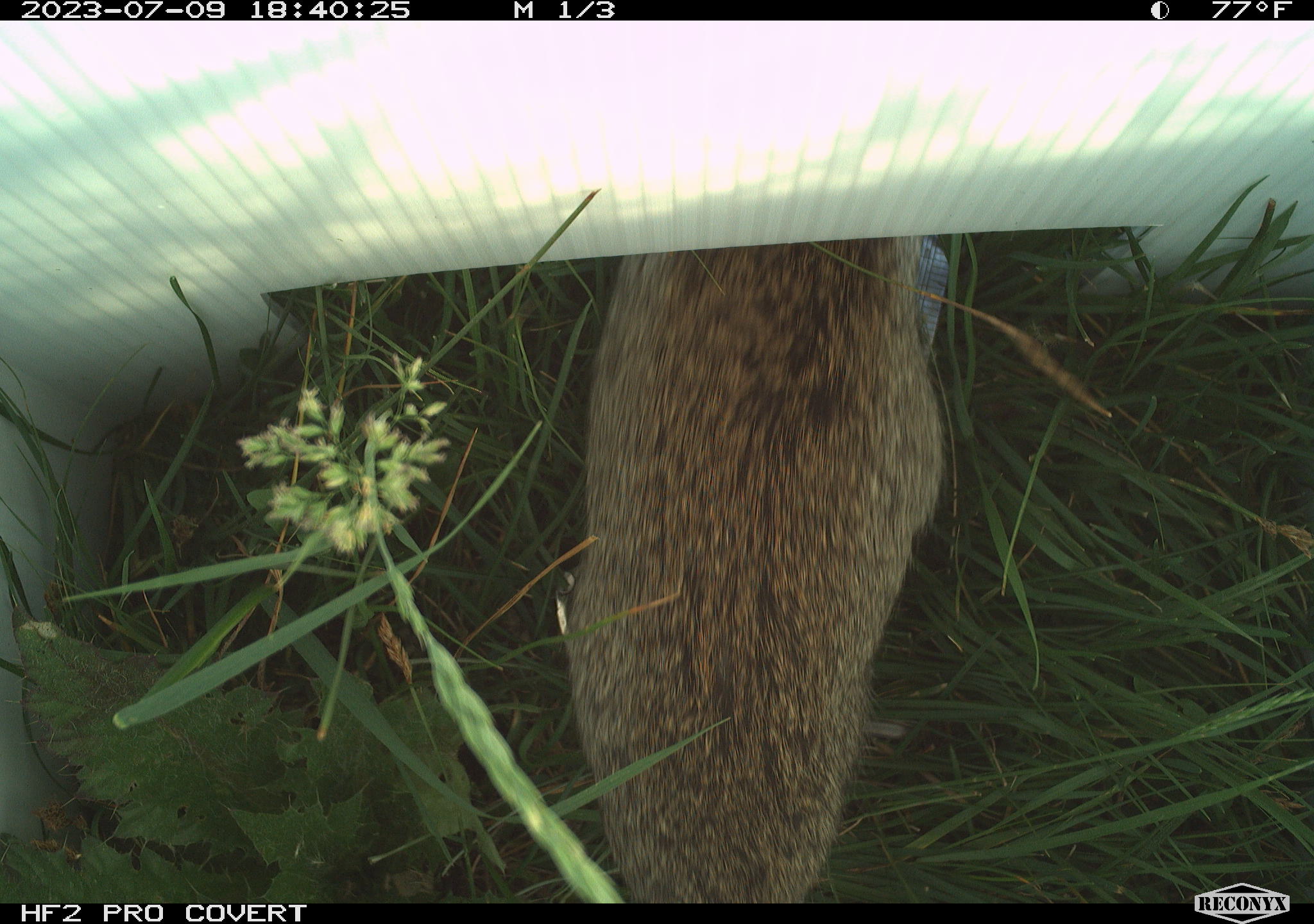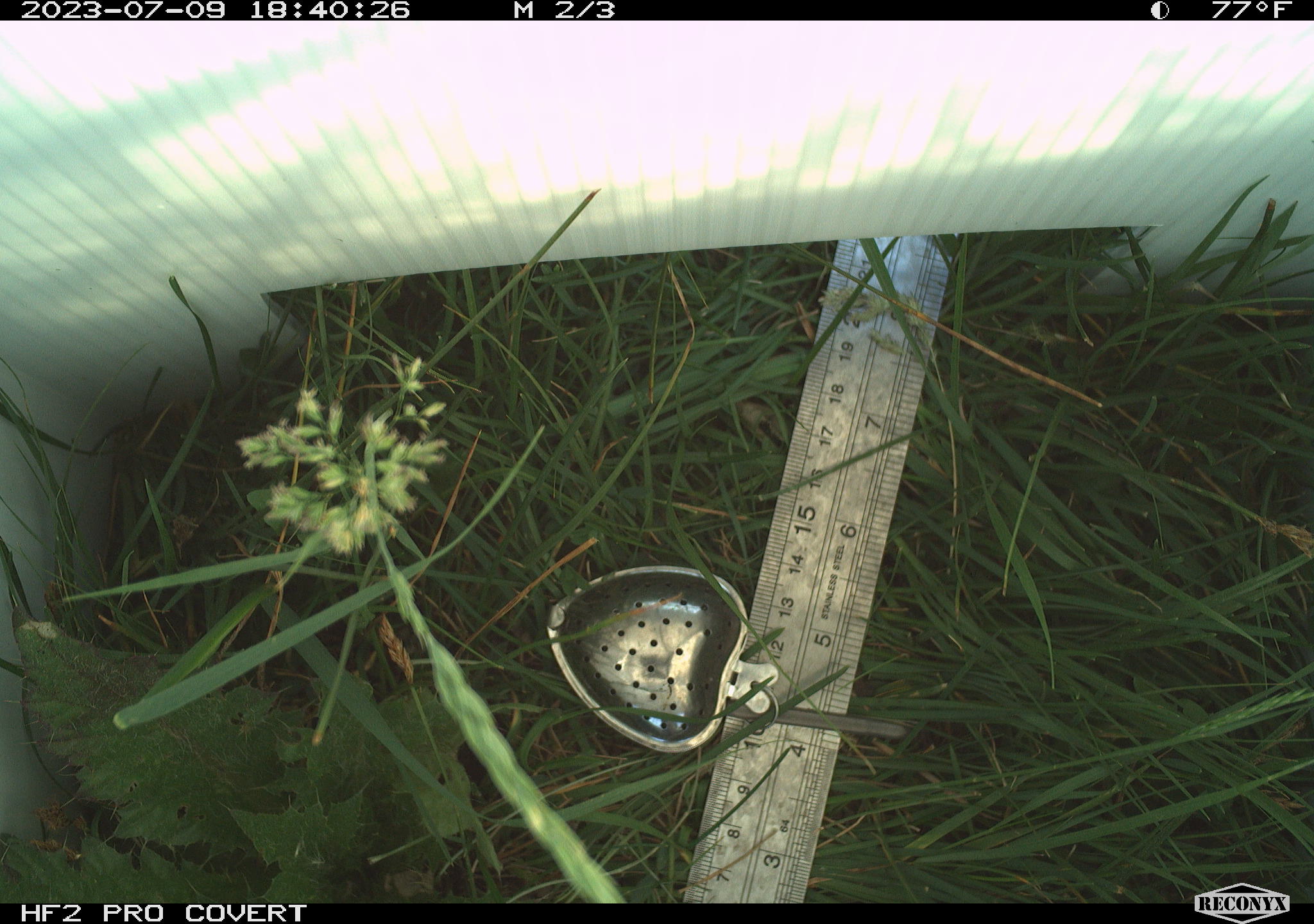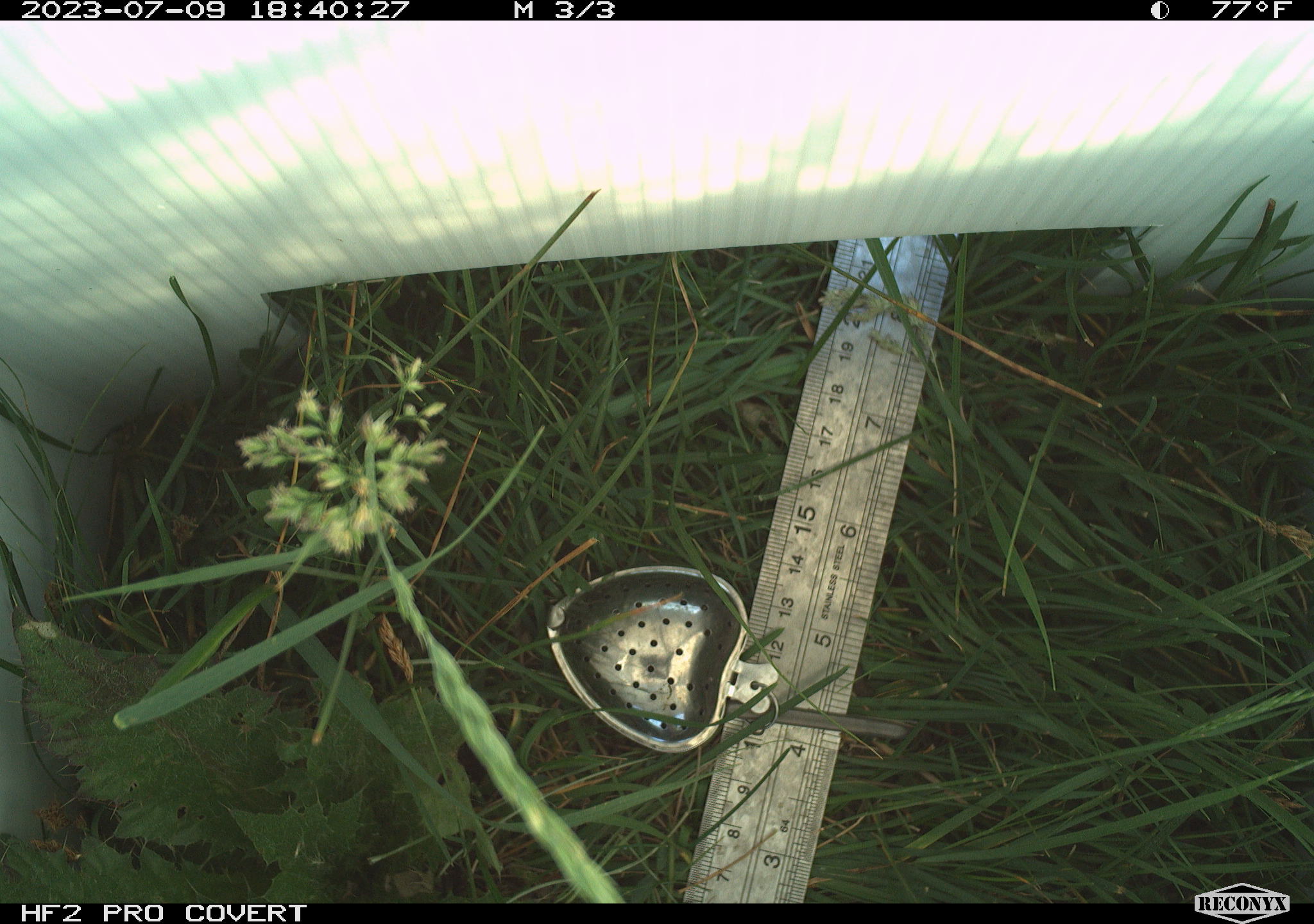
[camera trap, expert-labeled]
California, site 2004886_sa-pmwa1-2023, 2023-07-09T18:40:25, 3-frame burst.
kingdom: Animalia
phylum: Chordata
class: Mammalia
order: Rodentia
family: Sciuridae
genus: Urocitellus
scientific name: Urocitellus beldingi beldingi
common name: belding's ground squirrel